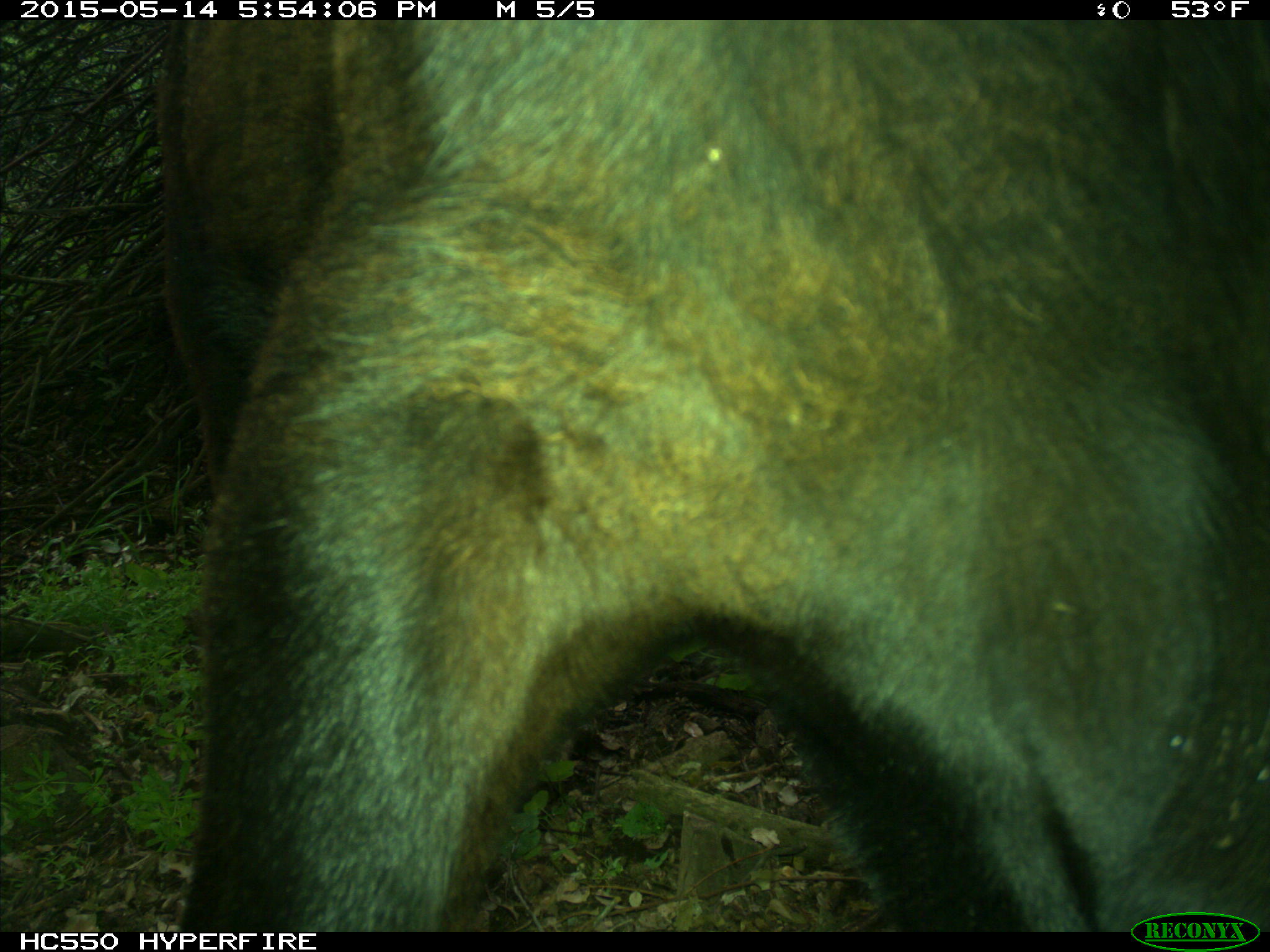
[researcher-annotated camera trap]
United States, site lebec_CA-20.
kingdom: Animalia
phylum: Chordata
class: Mammalia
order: Artiodactyla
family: Bovidae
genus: Bos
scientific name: Bos taurus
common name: domestic cow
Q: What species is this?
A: Bos taurus (domestic cow).